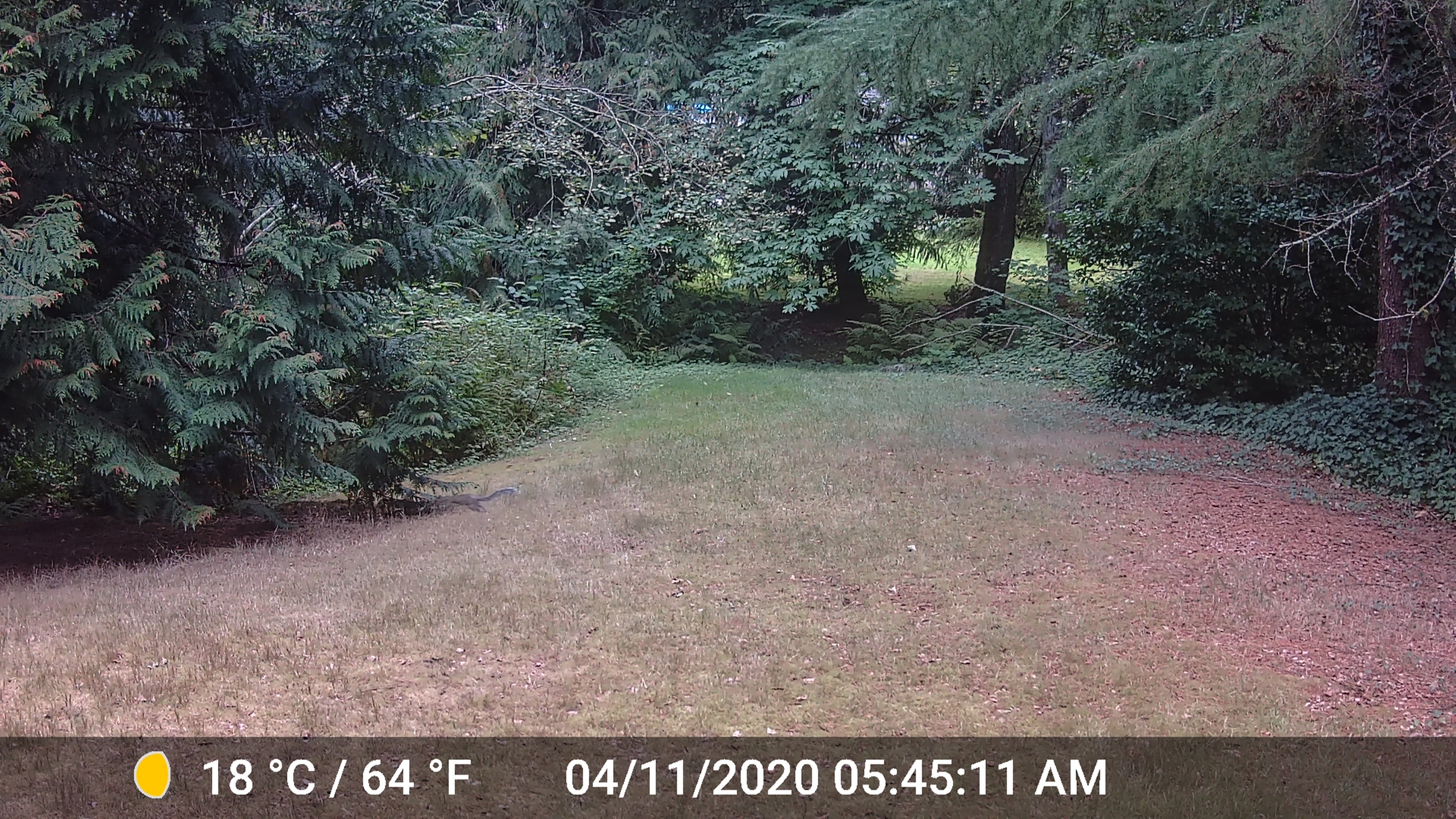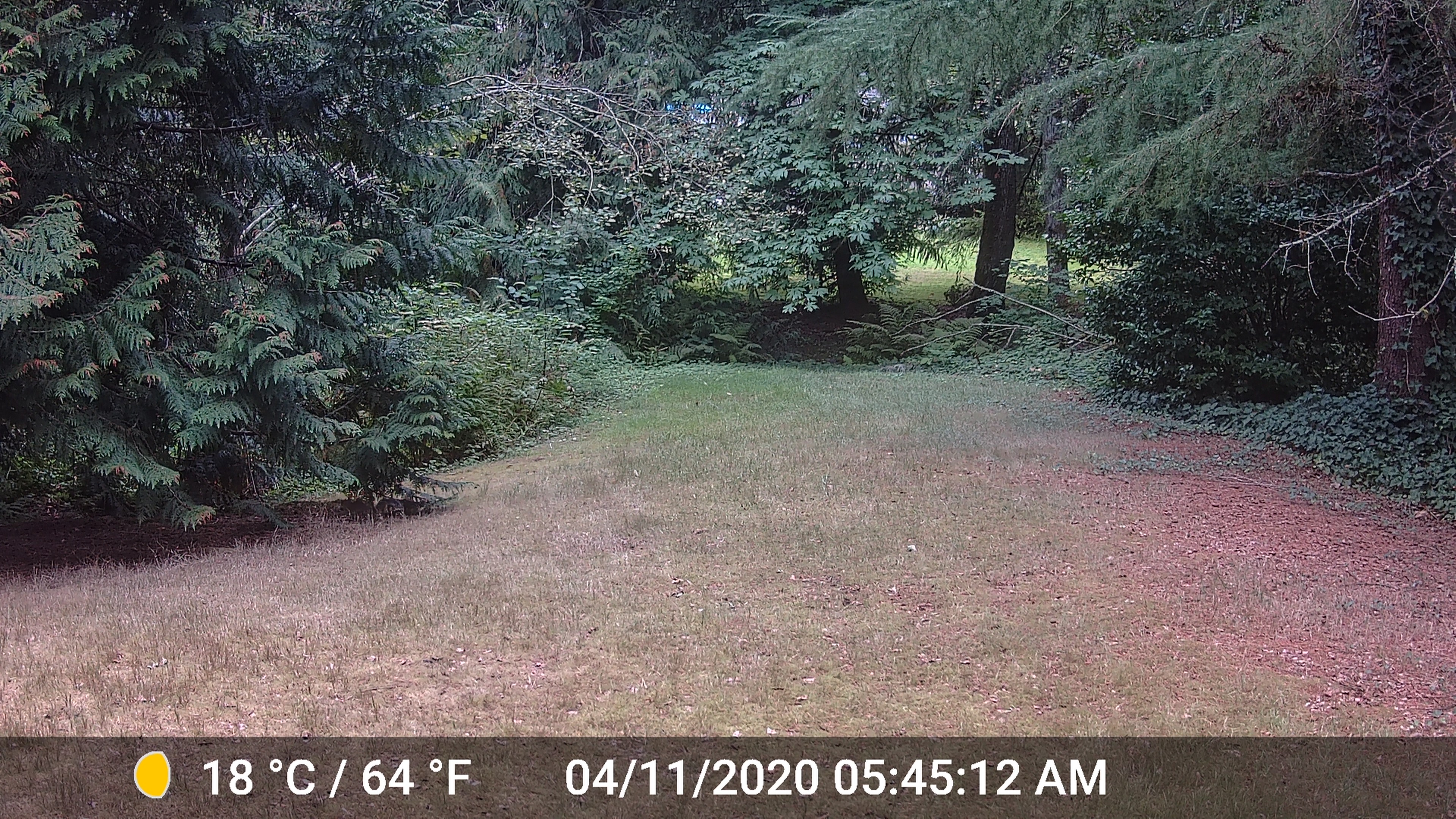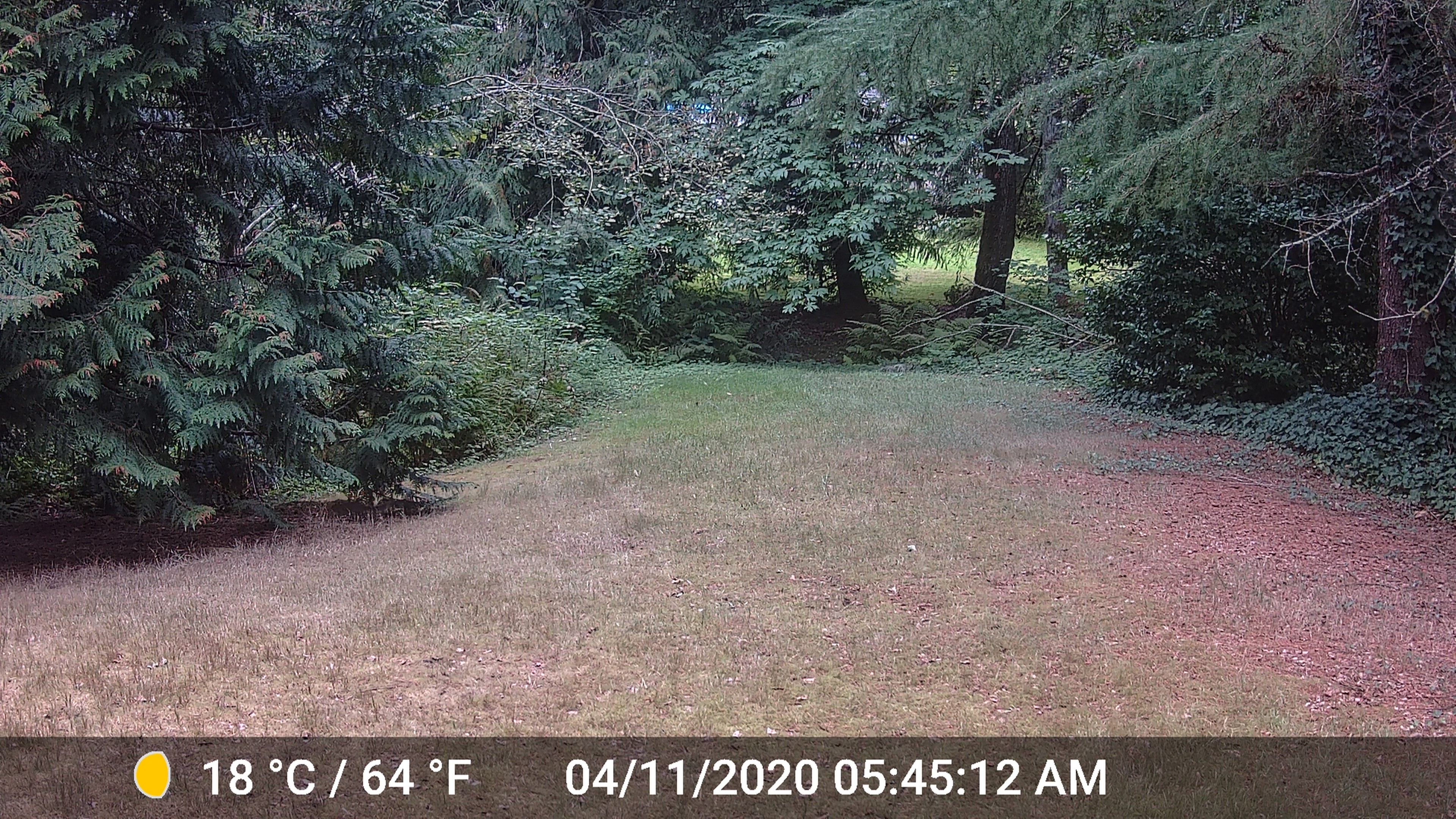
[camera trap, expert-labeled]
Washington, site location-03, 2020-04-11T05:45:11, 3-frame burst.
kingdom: Animalia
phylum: Chordata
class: Mammalia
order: Rodentia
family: Sciuridae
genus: Sciurus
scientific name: Sciurus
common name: squirrel